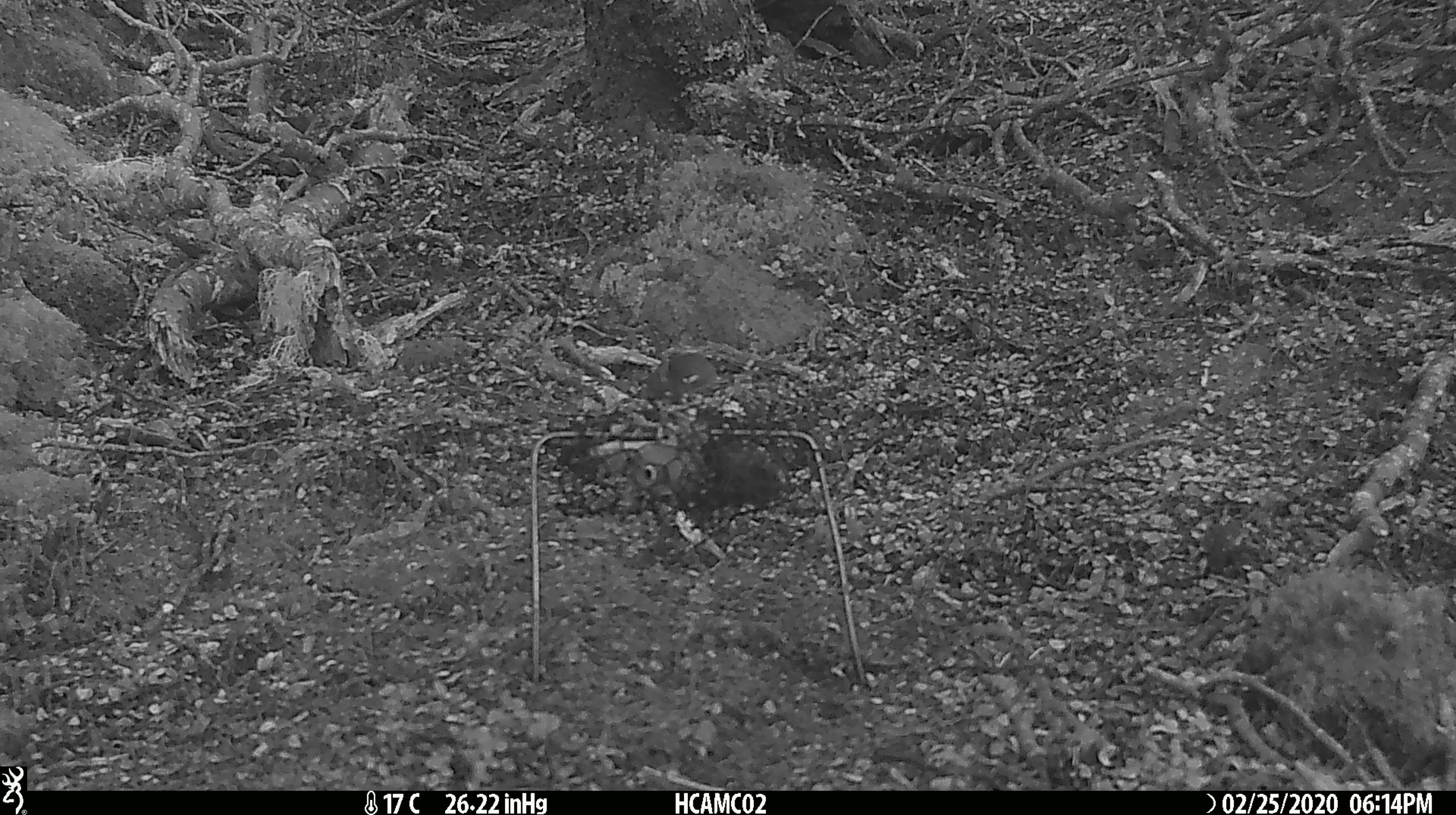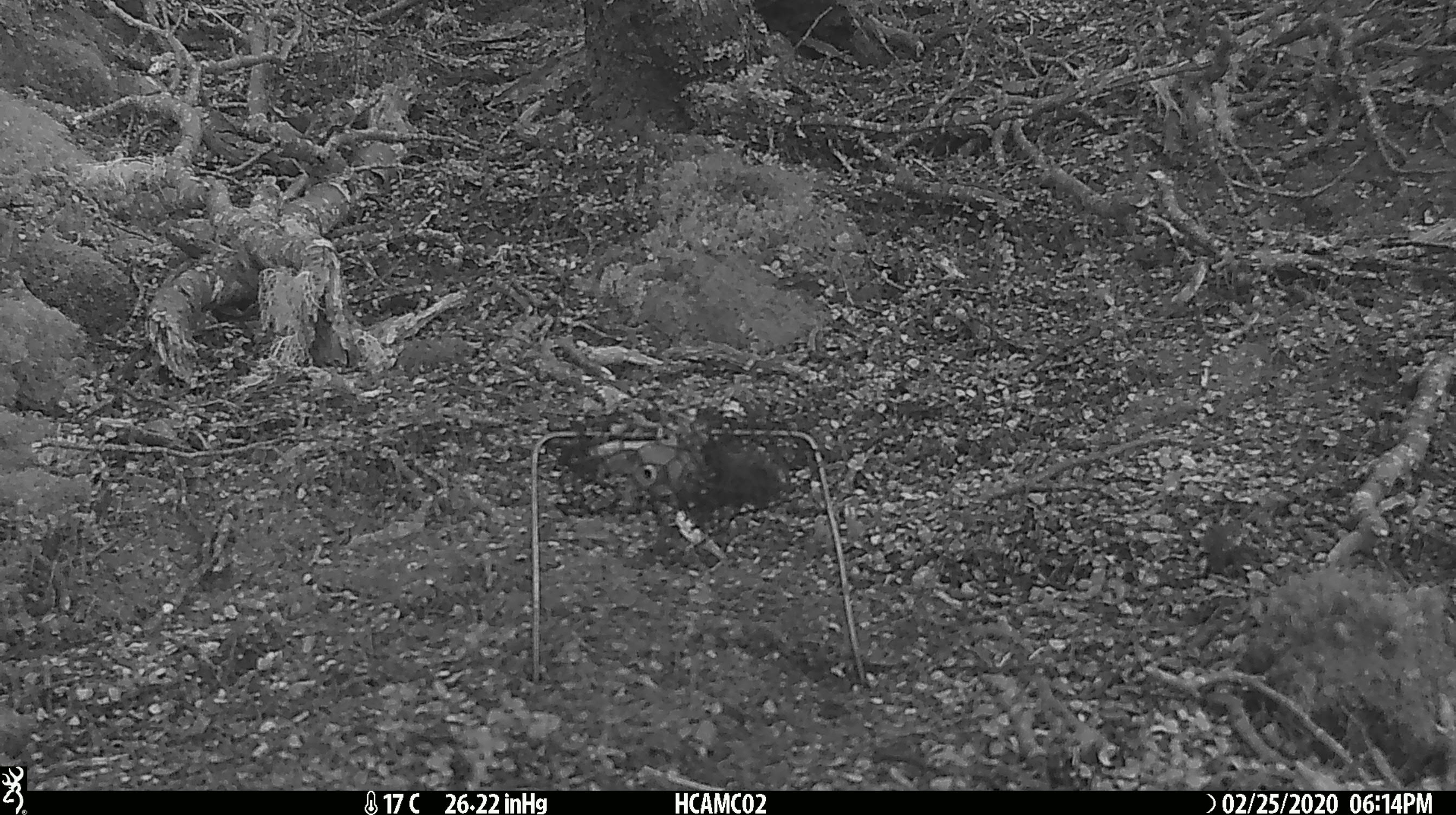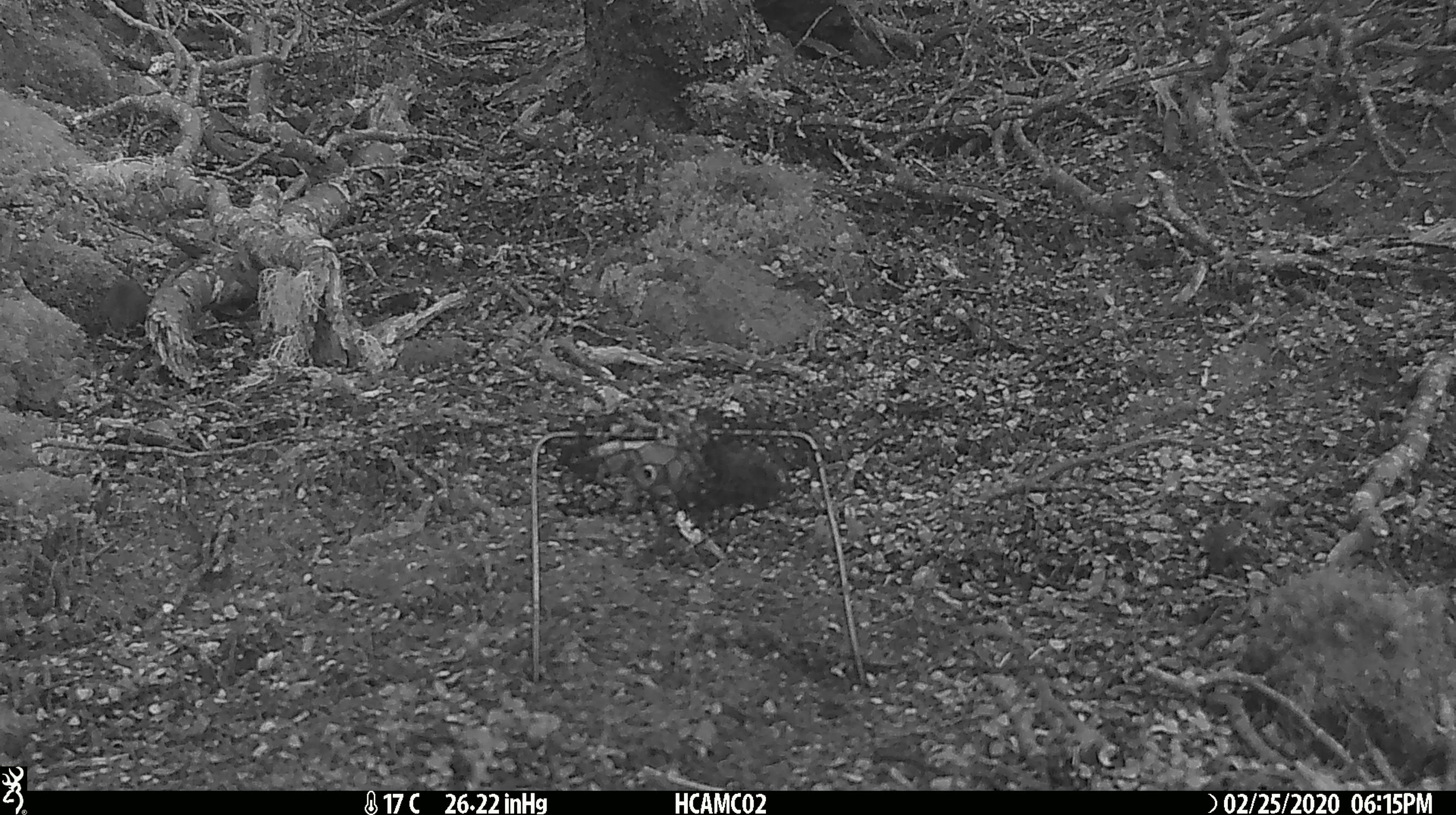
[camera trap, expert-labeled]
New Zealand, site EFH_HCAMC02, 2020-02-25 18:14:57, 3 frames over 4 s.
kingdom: Animalia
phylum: Chordata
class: Mammalia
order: Rodentia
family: Muridae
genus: Mus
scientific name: Mus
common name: mouse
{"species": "mouse (Mus)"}